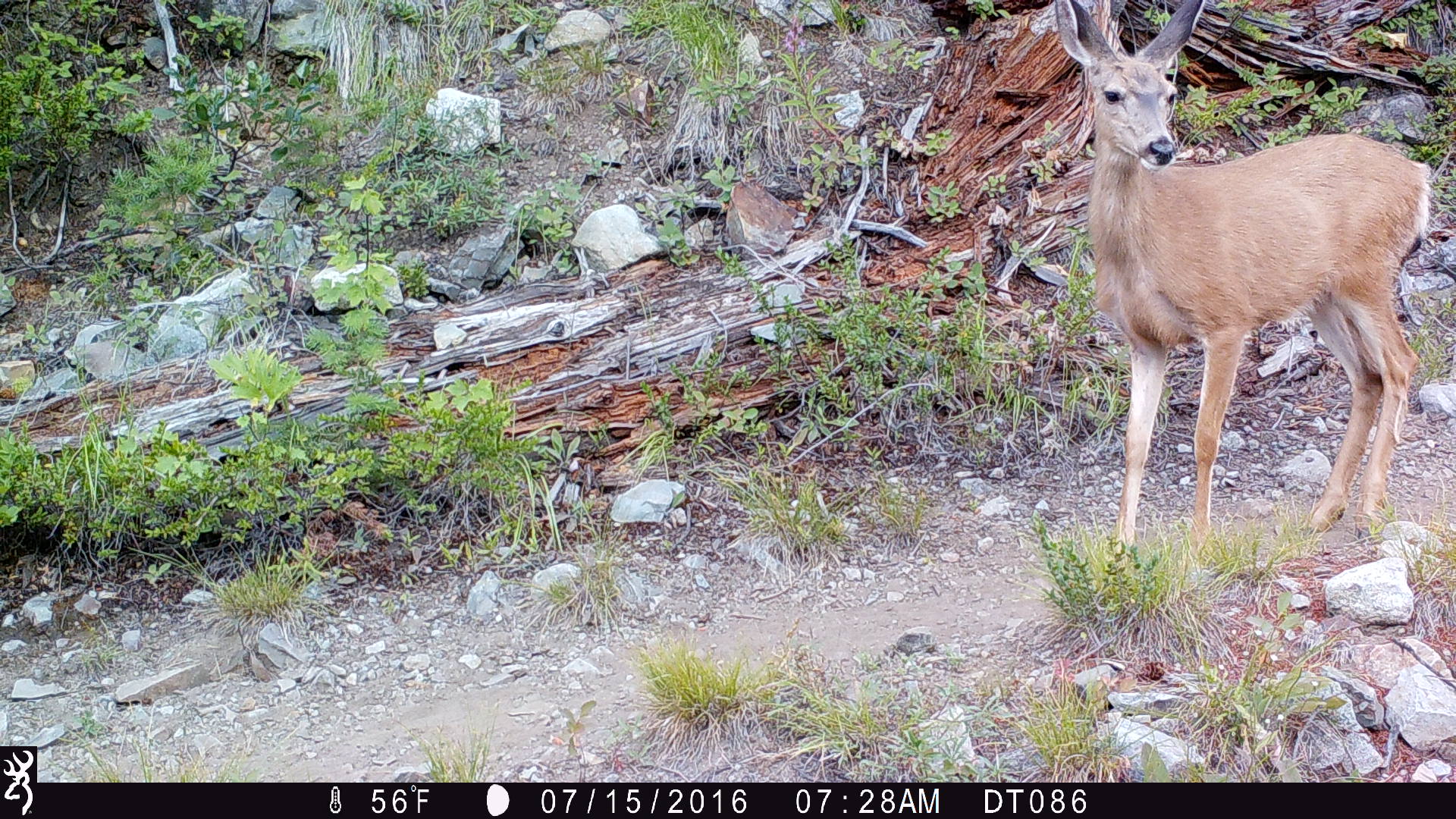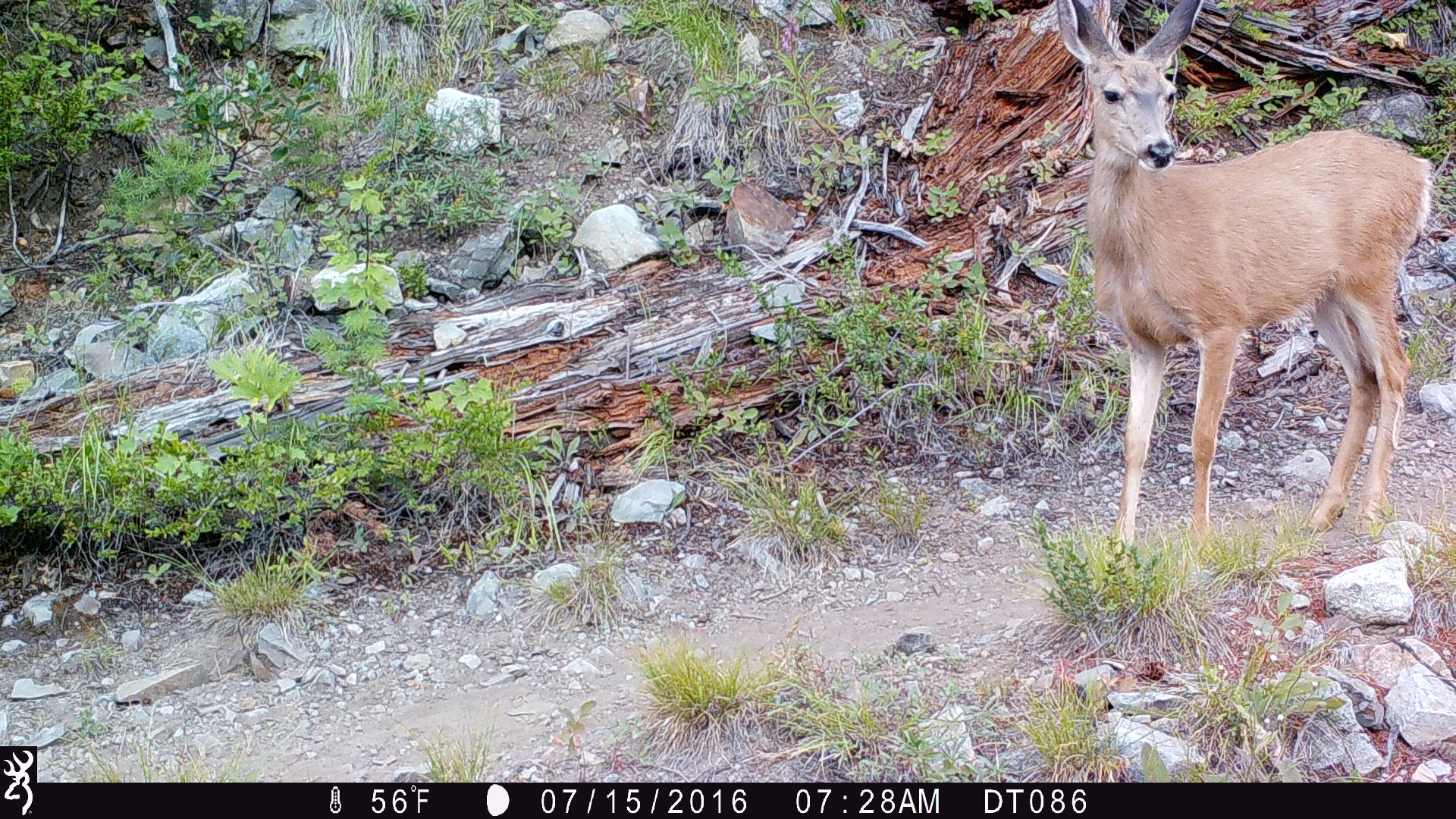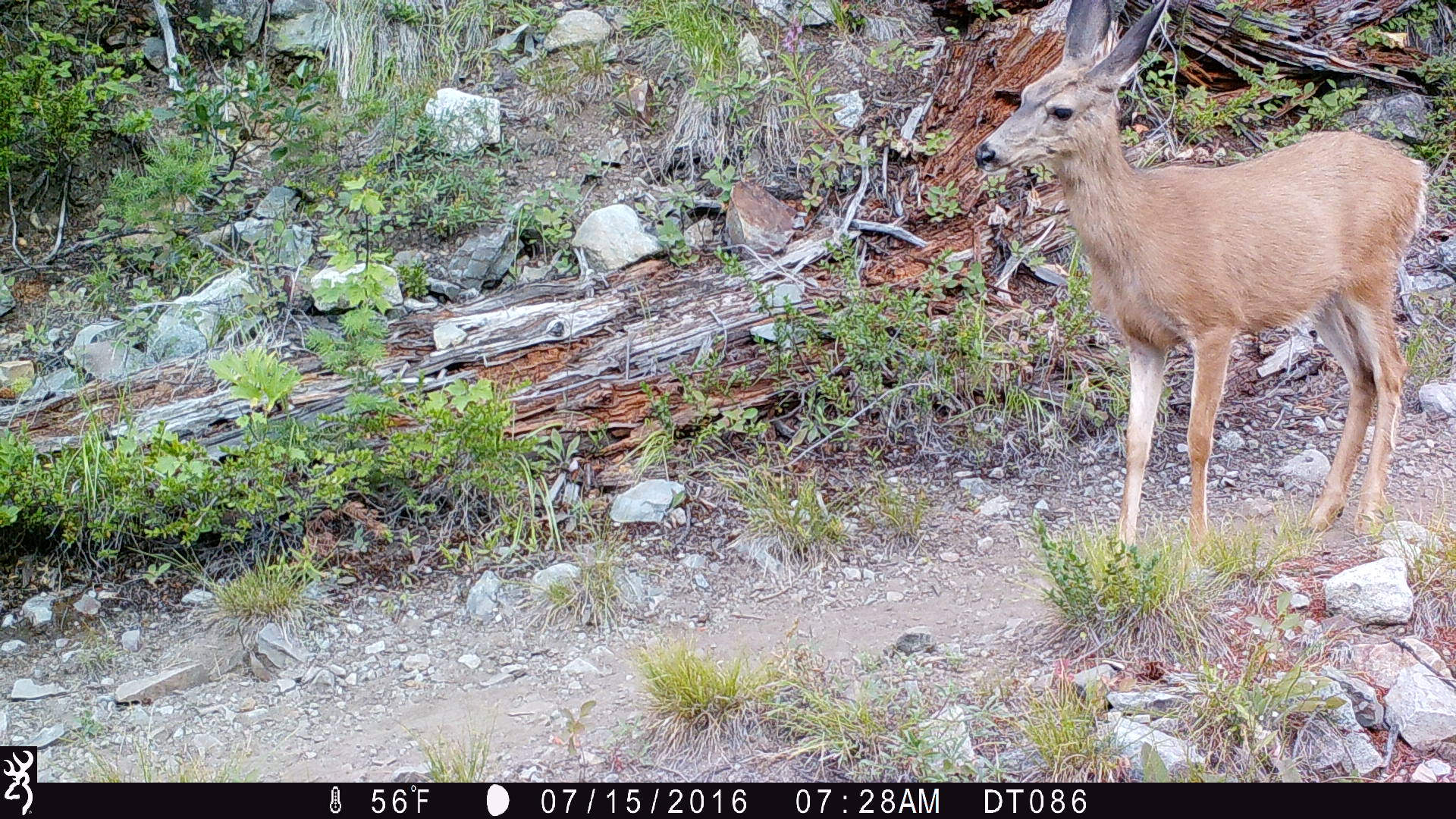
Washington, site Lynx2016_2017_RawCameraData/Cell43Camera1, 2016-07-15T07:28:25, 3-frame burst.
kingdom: Animalia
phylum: Chordata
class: Mammalia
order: Artiodactyla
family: Cervidae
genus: Odocoileus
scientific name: Odocoileus hemionus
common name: mule deer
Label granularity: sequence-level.